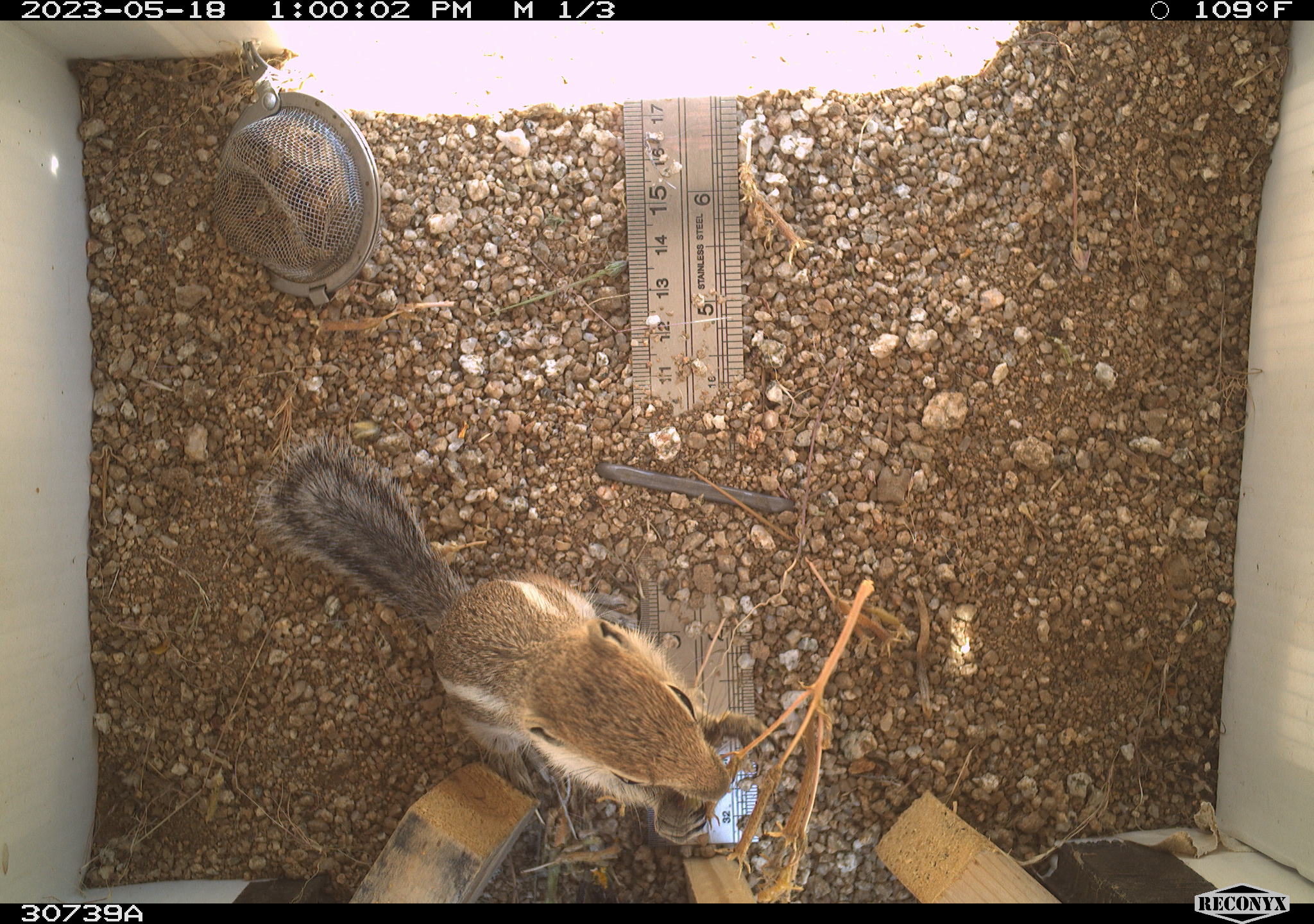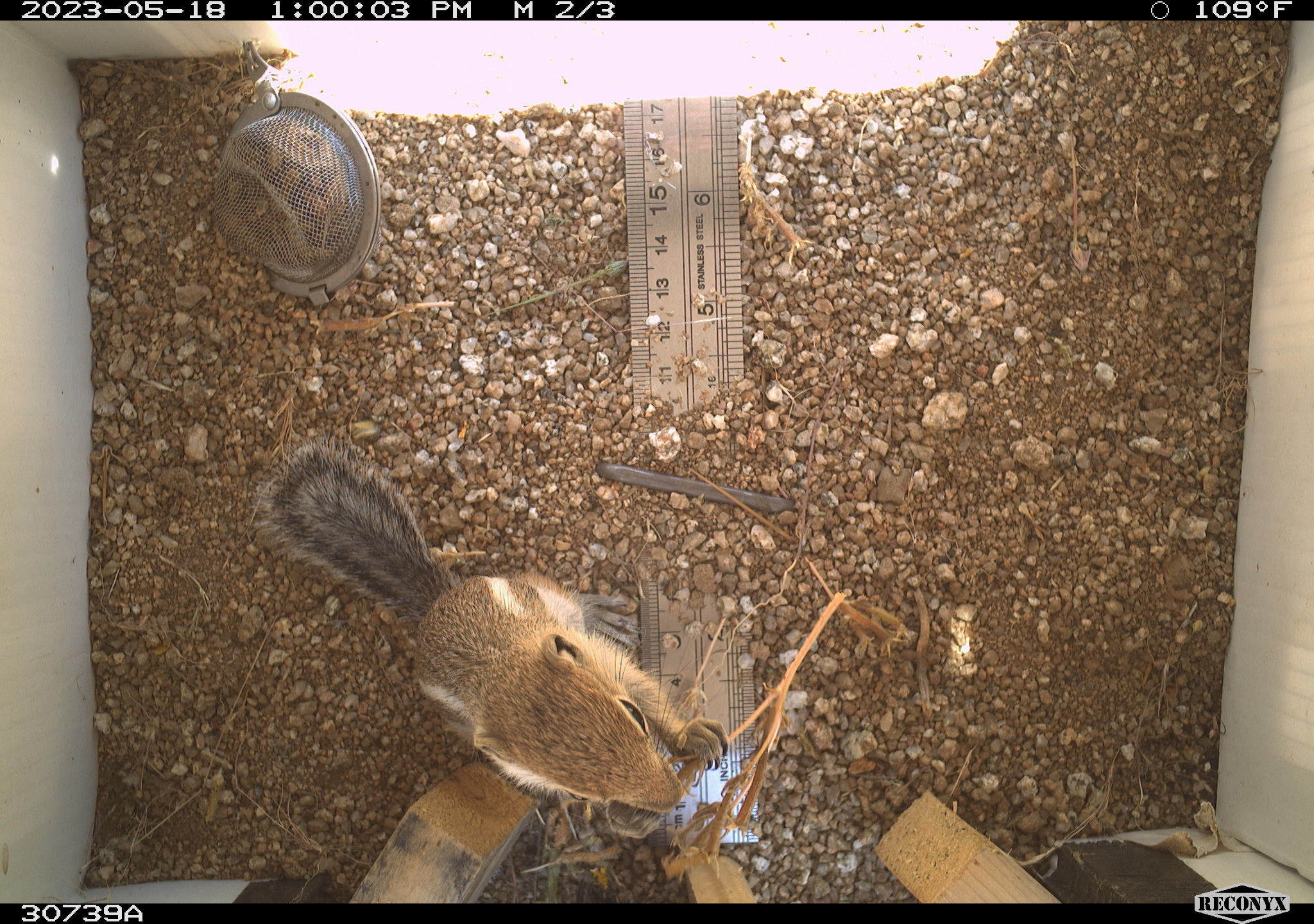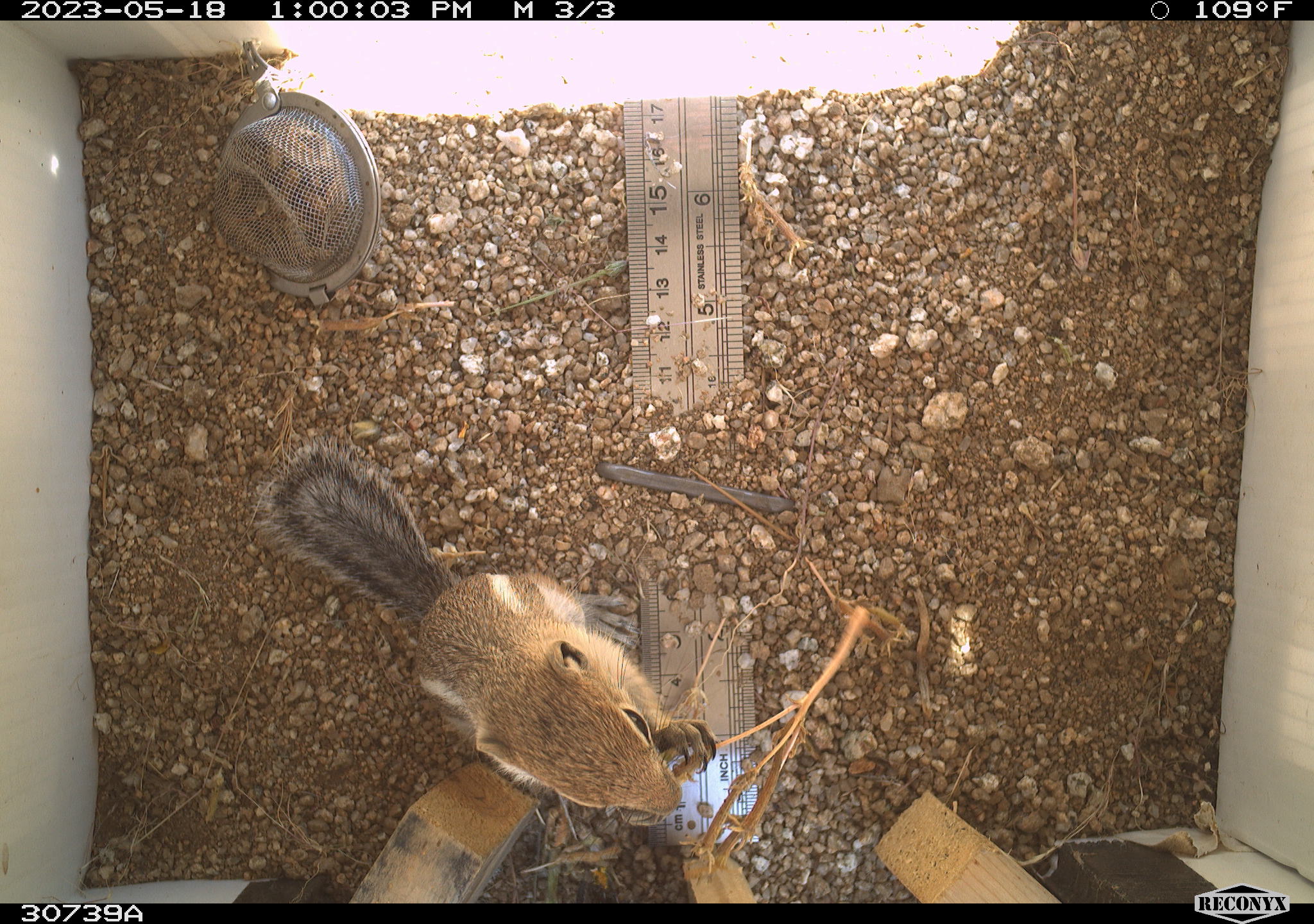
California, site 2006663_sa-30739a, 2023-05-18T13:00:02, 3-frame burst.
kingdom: Animalia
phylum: Chordata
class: Mammalia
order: Rodentia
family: Sciuridae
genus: Ammospermophilus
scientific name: Ammospermophilus leucurus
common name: white-tailed antelope squirrel